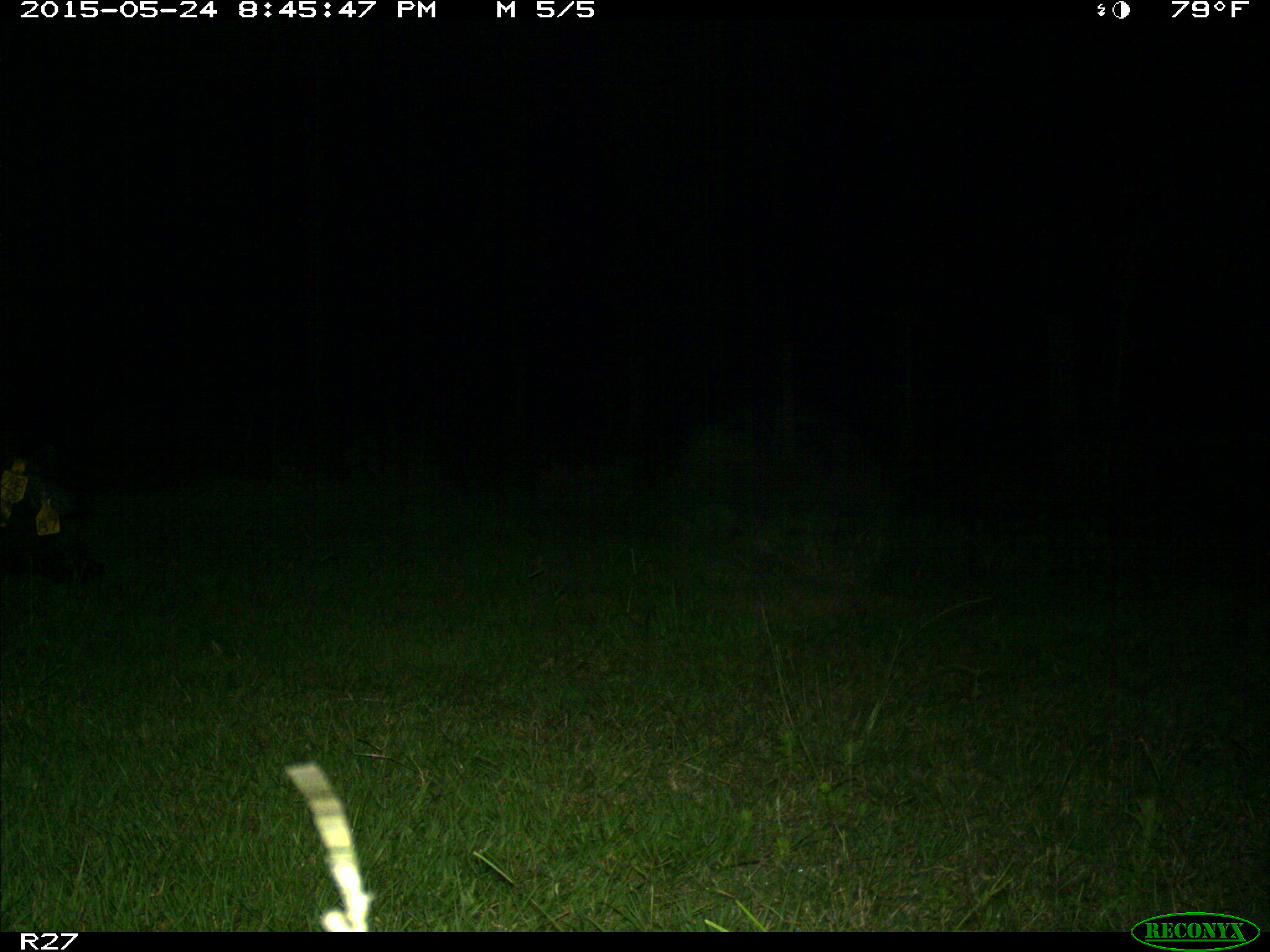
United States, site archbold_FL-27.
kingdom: Animalia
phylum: Chordata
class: Mammalia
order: Artiodactyla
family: Suidae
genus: Sus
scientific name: Sus scrofa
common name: wild boar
Sus scrofa (wild boar).